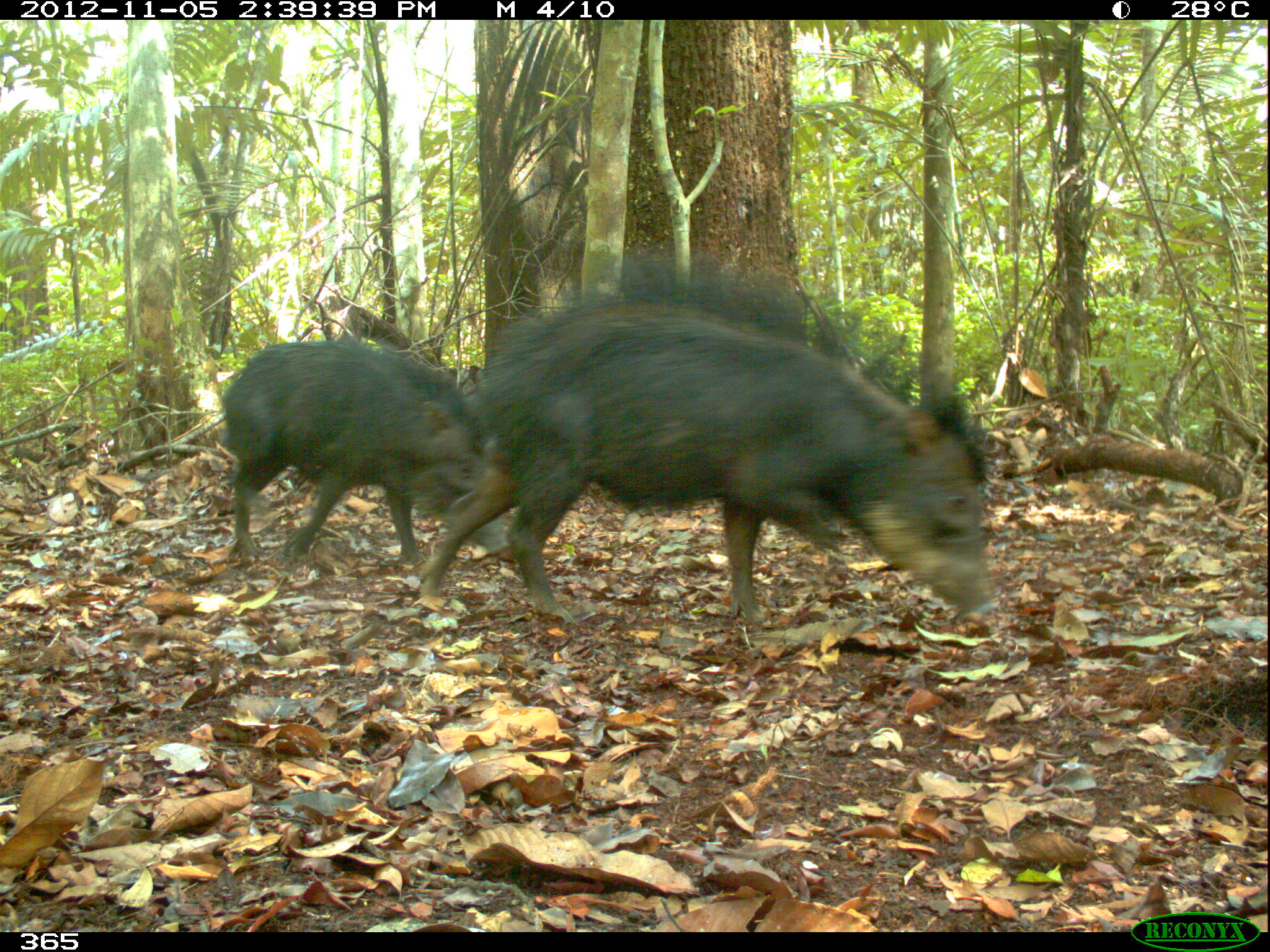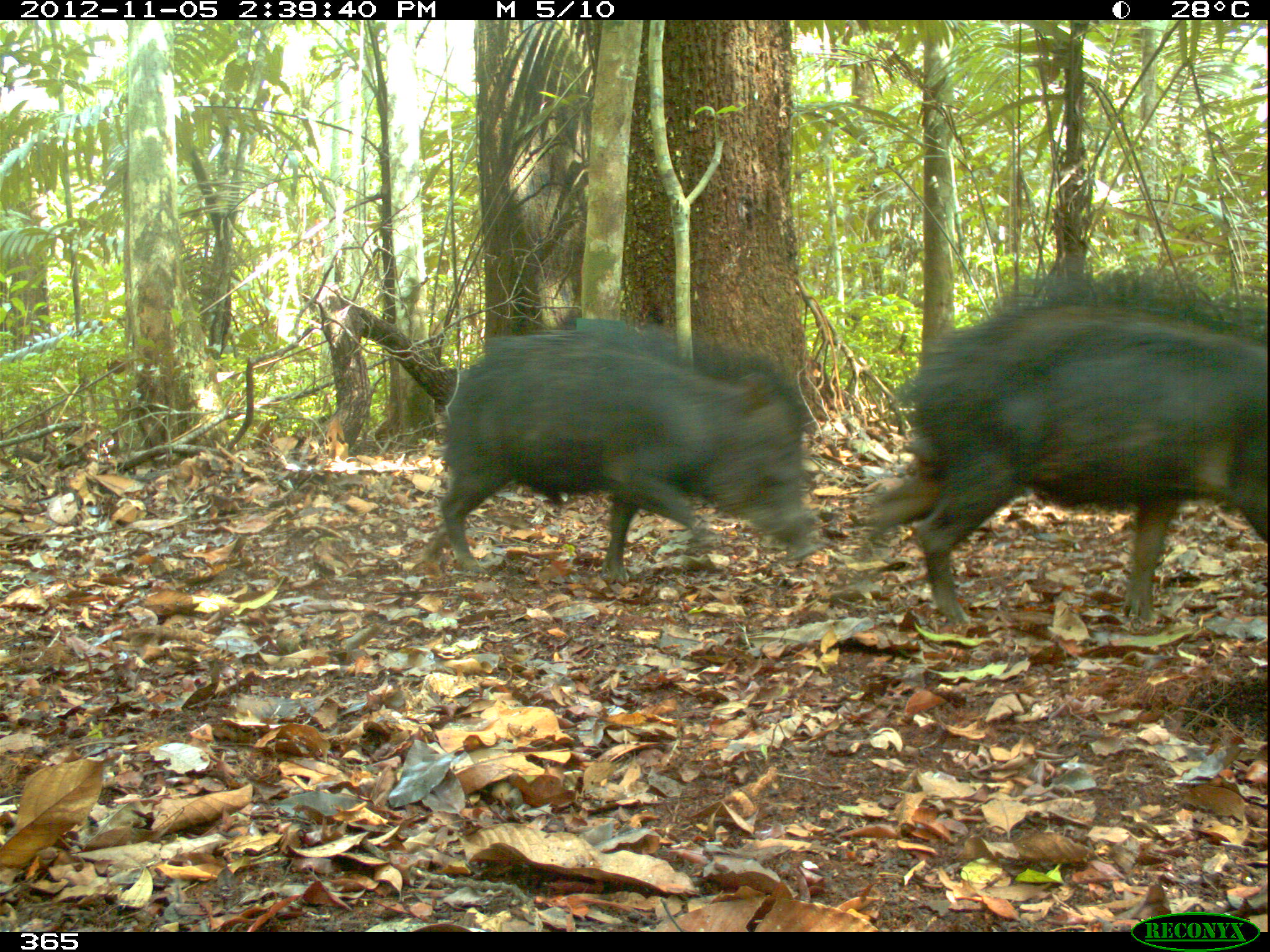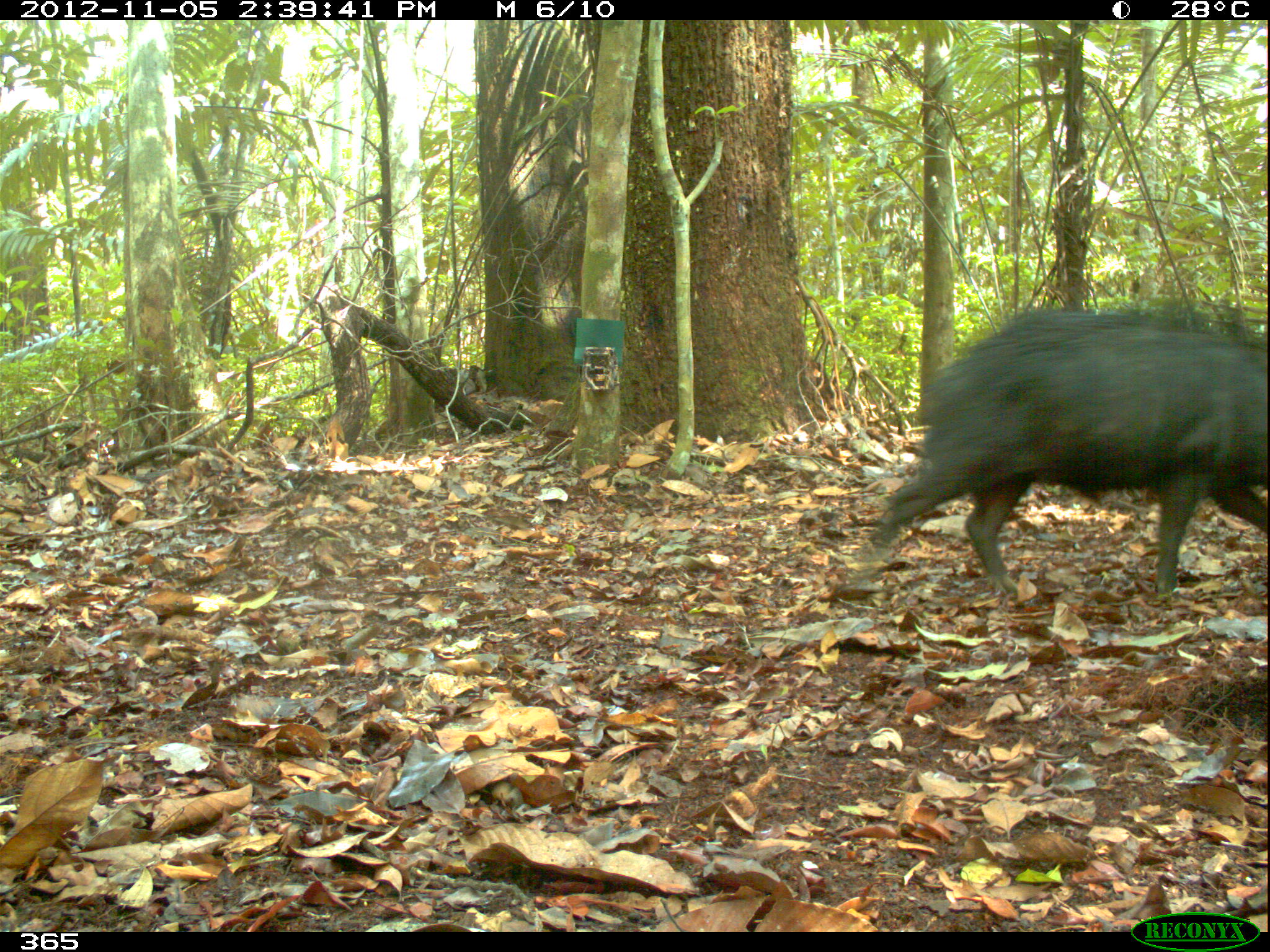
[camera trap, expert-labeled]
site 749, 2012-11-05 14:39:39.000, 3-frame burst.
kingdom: Animalia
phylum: Chordata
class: Mammalia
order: Artiodactyla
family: Tayassuidae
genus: Tayassu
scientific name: Tayassu pecari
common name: white-lipped peccary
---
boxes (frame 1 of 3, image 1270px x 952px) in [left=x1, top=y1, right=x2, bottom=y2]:
tayassu pecari: [left=414, top=266, right=1003, bottom=625]; [left=216, top=334, right=509, bottom=563]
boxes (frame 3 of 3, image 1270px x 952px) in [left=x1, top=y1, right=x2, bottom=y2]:
tayassu pecari: [left=857, top=303, right=1266, bottom=601]